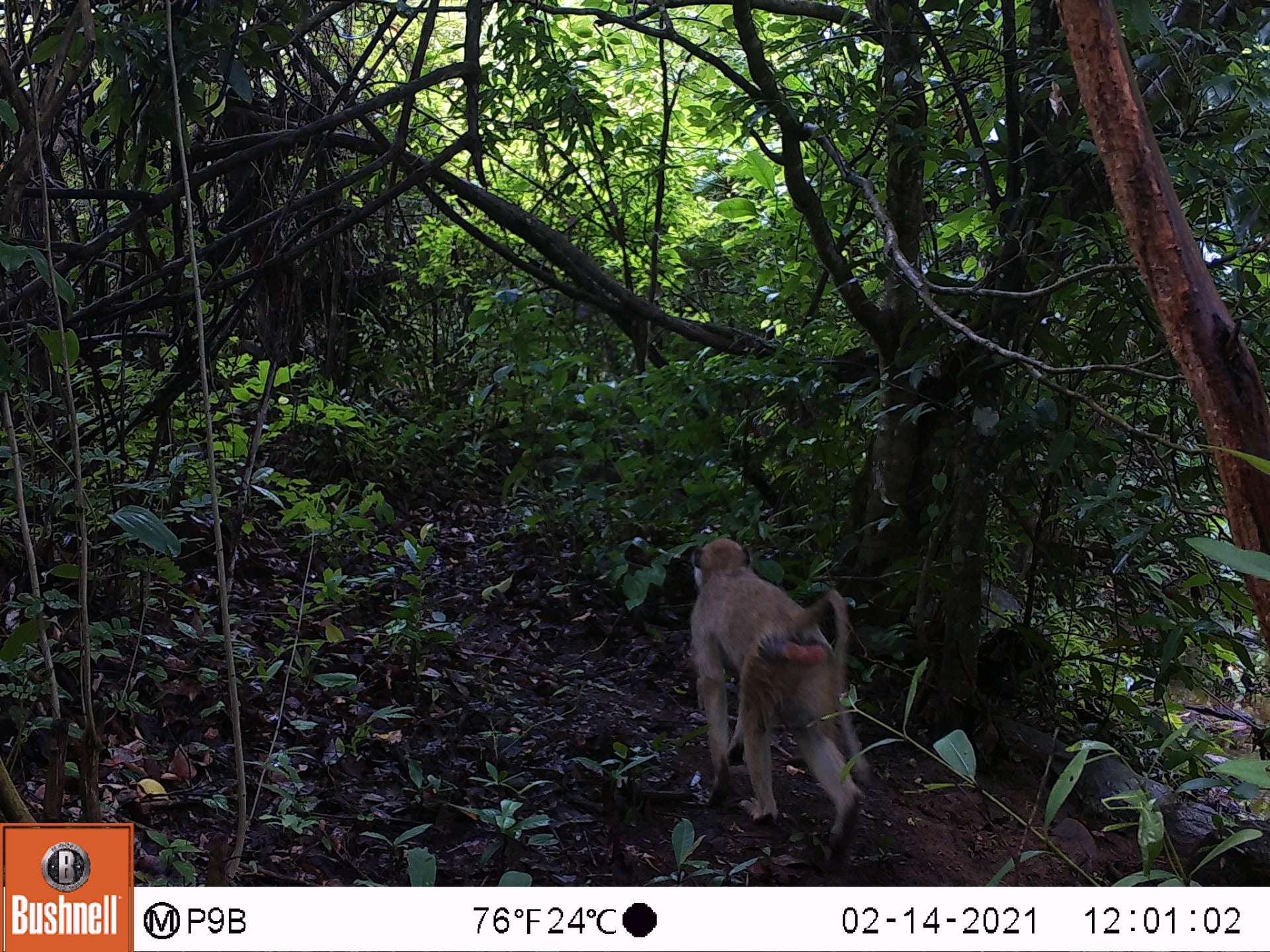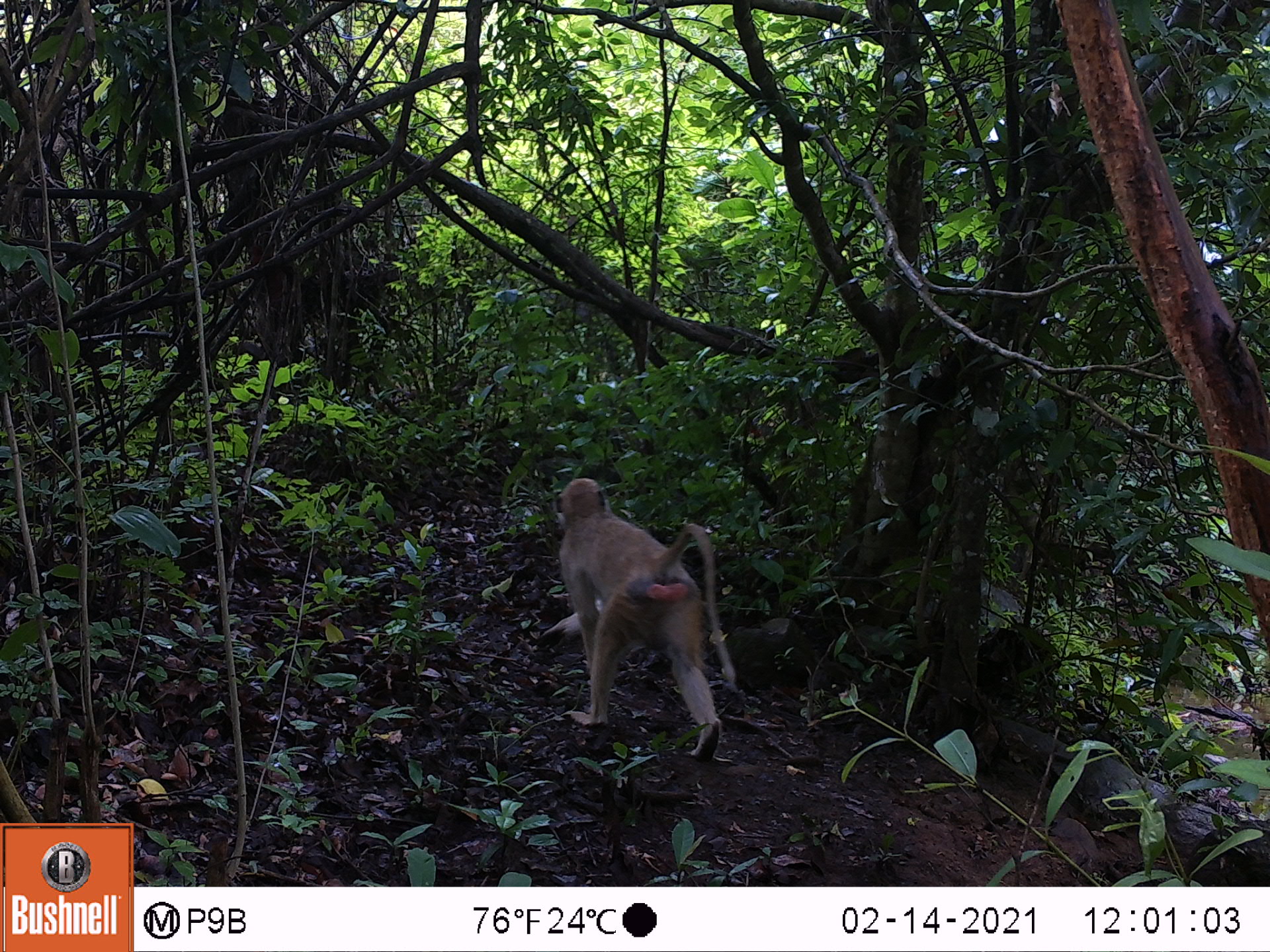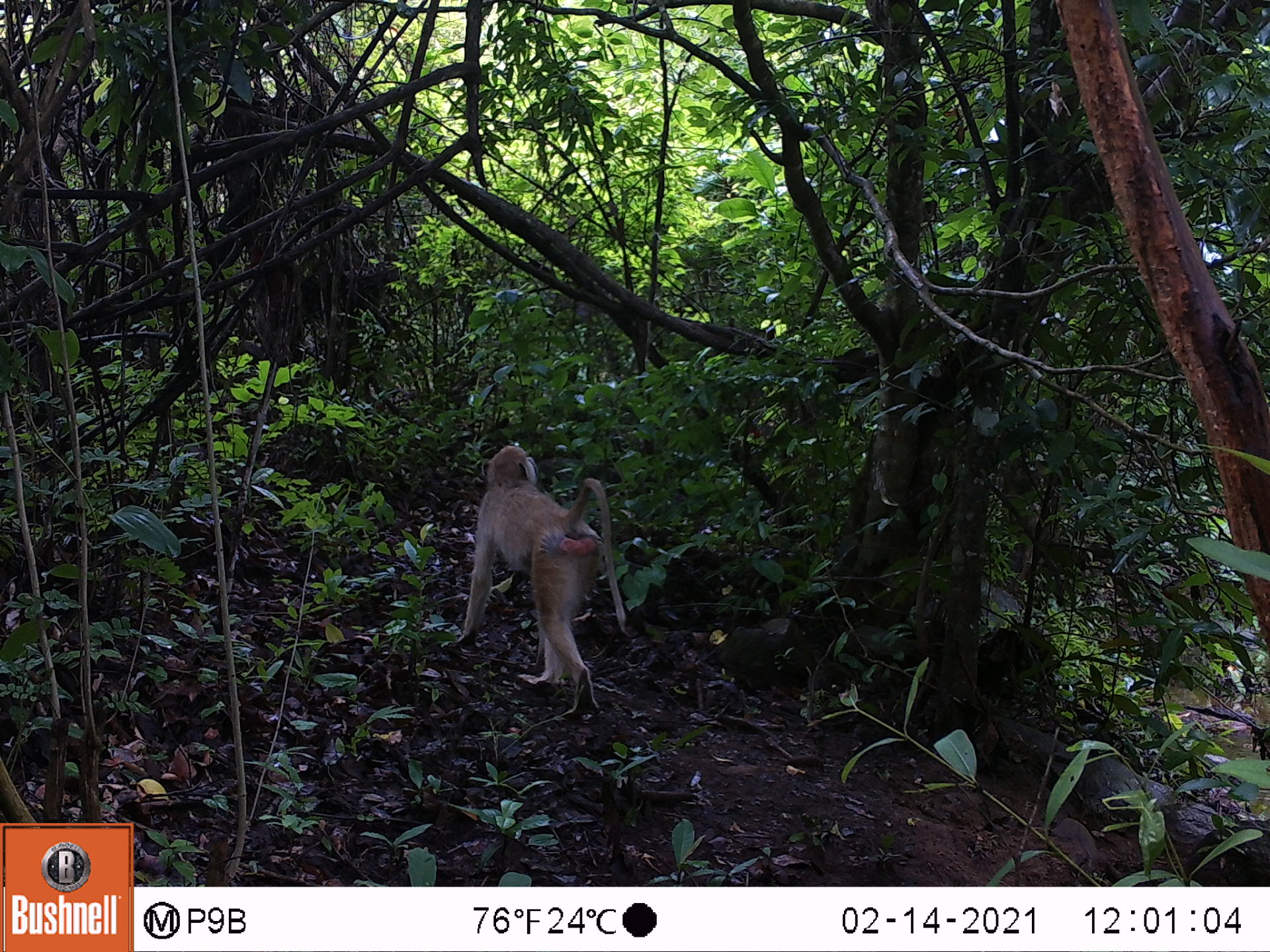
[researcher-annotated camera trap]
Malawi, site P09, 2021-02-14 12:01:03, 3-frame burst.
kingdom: Animalia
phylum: Chordata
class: Mammalia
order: Primates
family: Cercopithecidae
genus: Papio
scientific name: Papio cynocephalus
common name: yellow baboon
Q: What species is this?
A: Yellow baboon (Papio cynocephalus).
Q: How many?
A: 1.